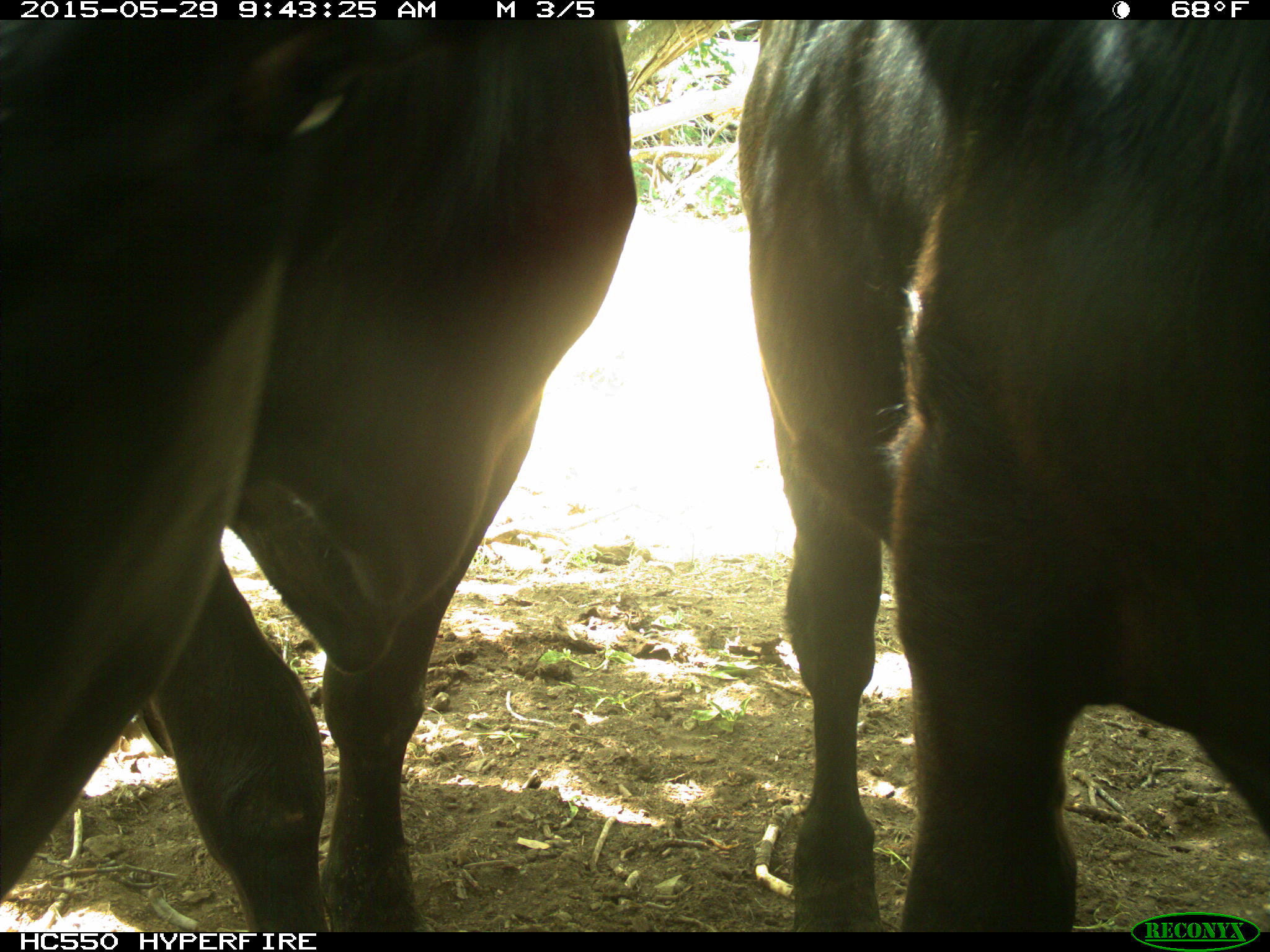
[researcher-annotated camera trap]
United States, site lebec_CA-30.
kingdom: Animalia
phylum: Chordata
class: Mammalia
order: Artiodactyla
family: Bovidae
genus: Bos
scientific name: Bos taurus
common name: domestic cow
Bos taurus (domestic cow).